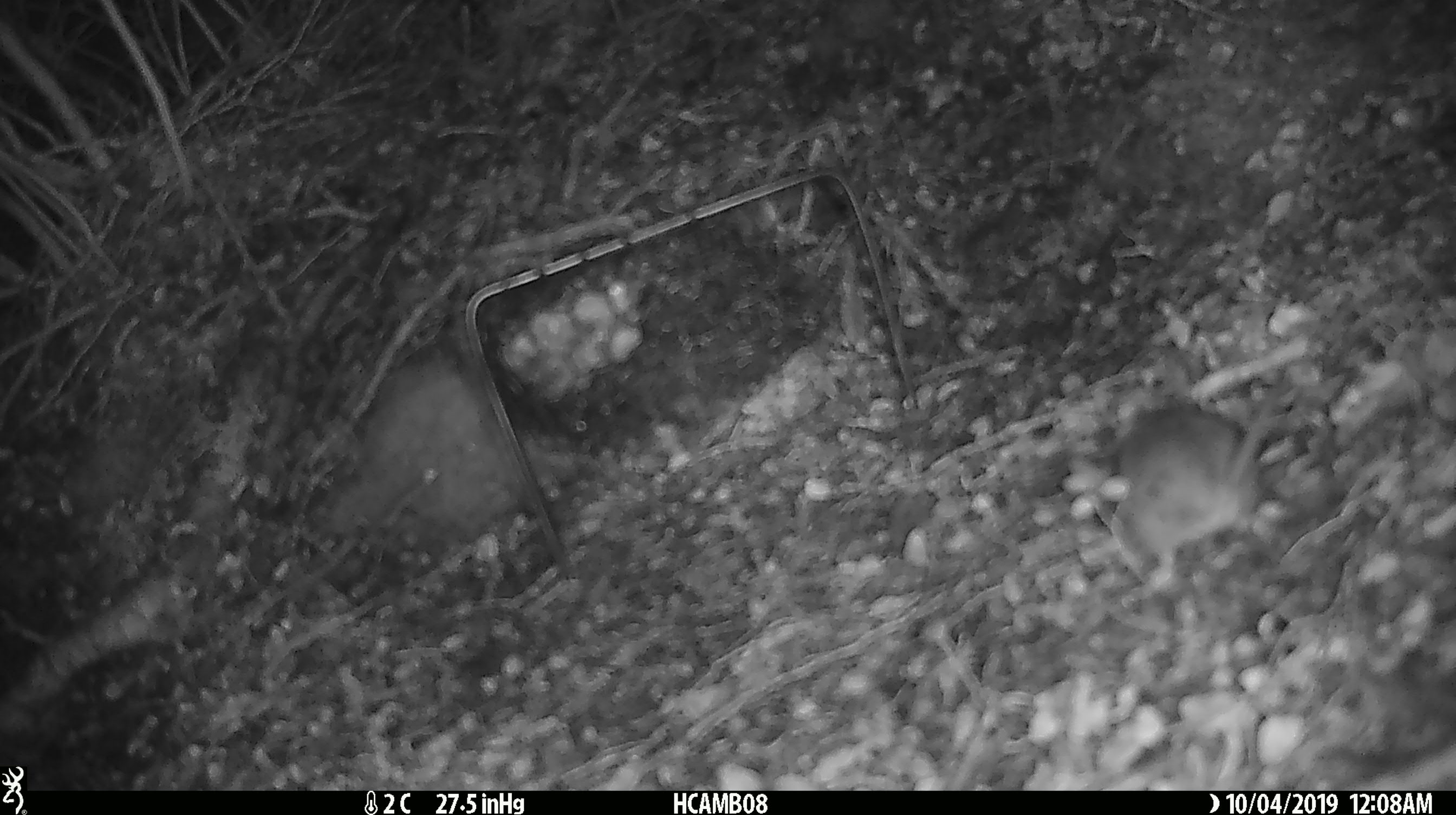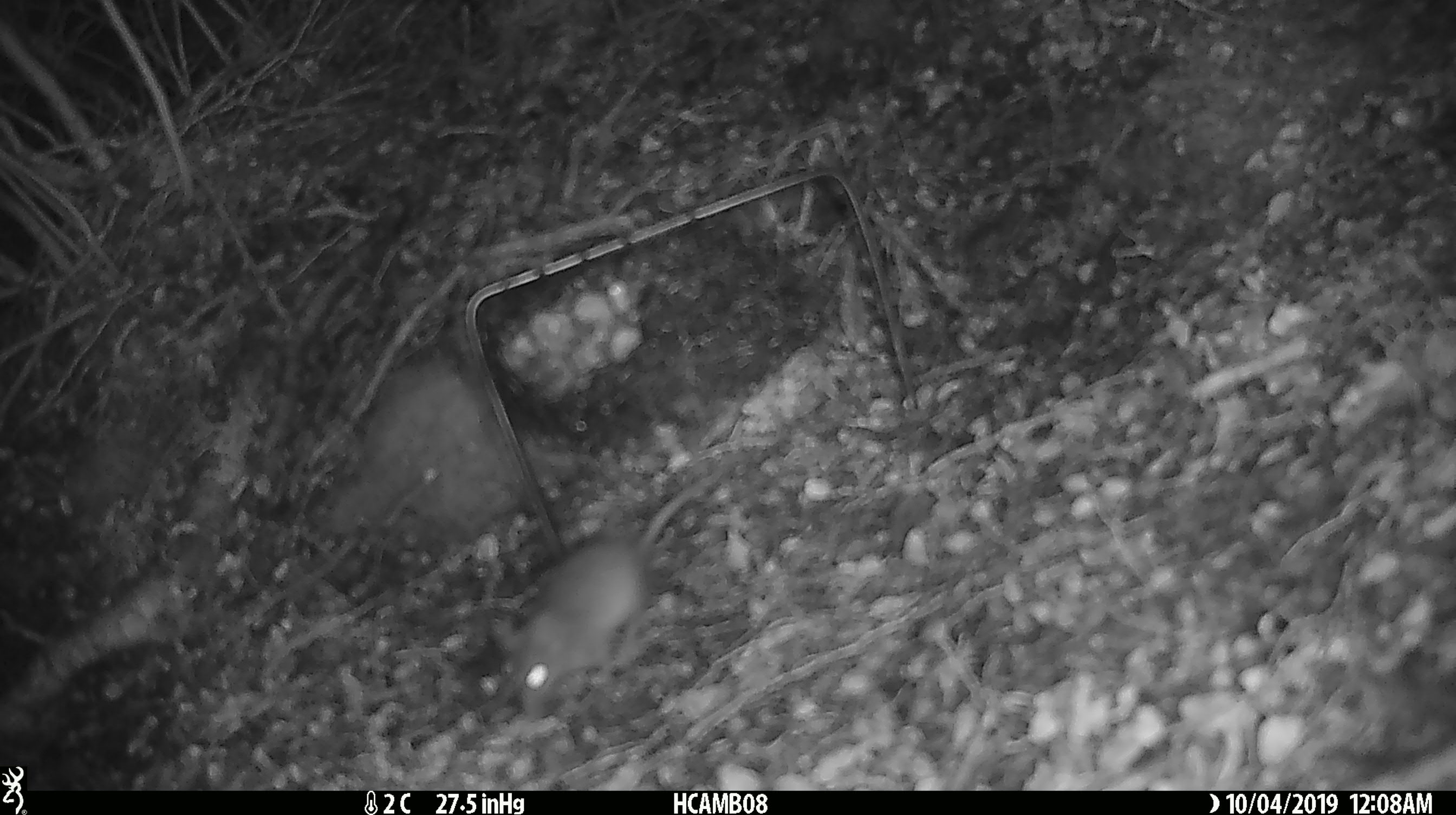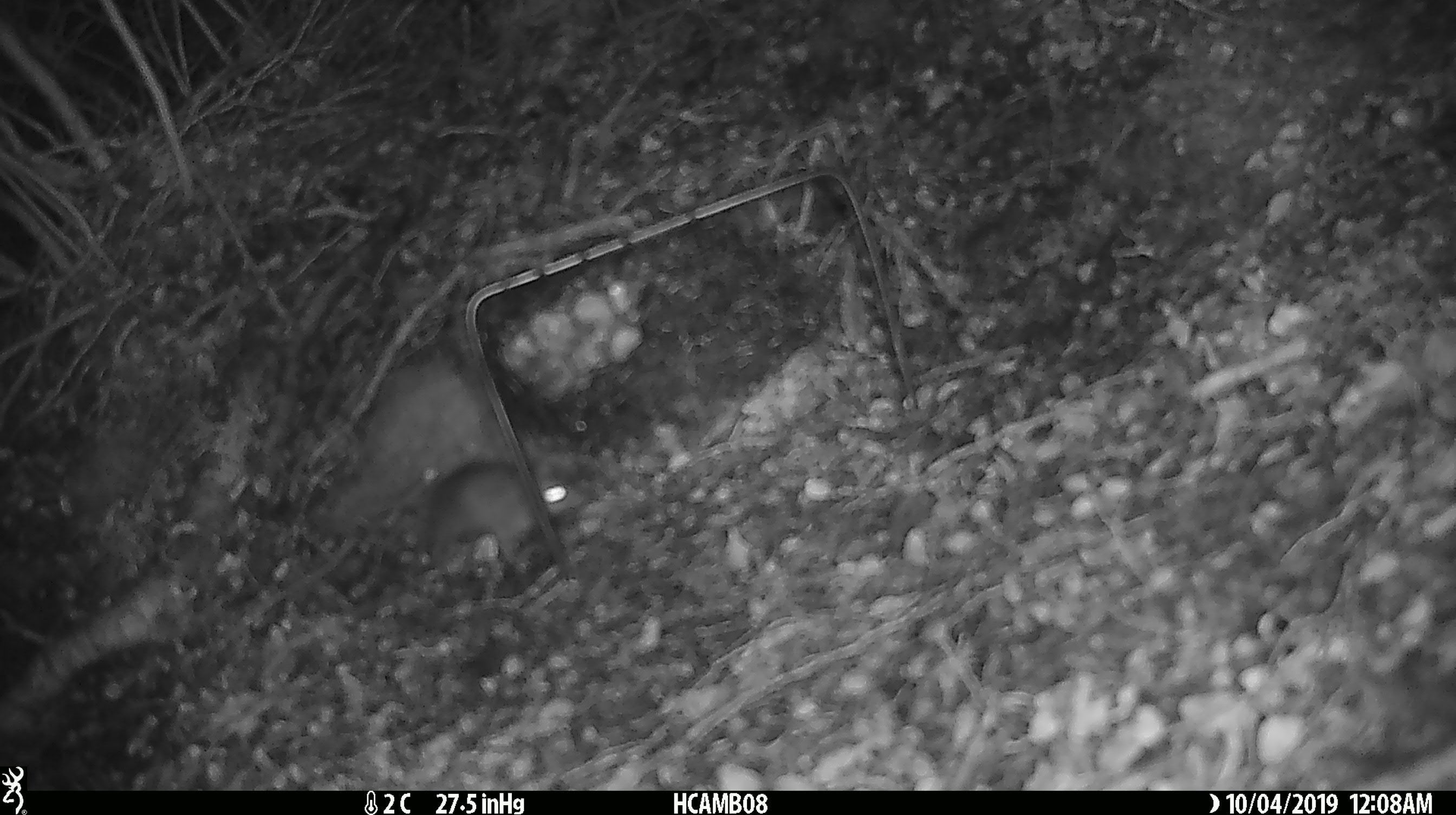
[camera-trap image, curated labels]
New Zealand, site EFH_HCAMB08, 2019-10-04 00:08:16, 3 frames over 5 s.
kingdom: Animalia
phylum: Chordata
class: Mammalia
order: Rodentia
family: Muridae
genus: Mus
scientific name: Mus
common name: mouse